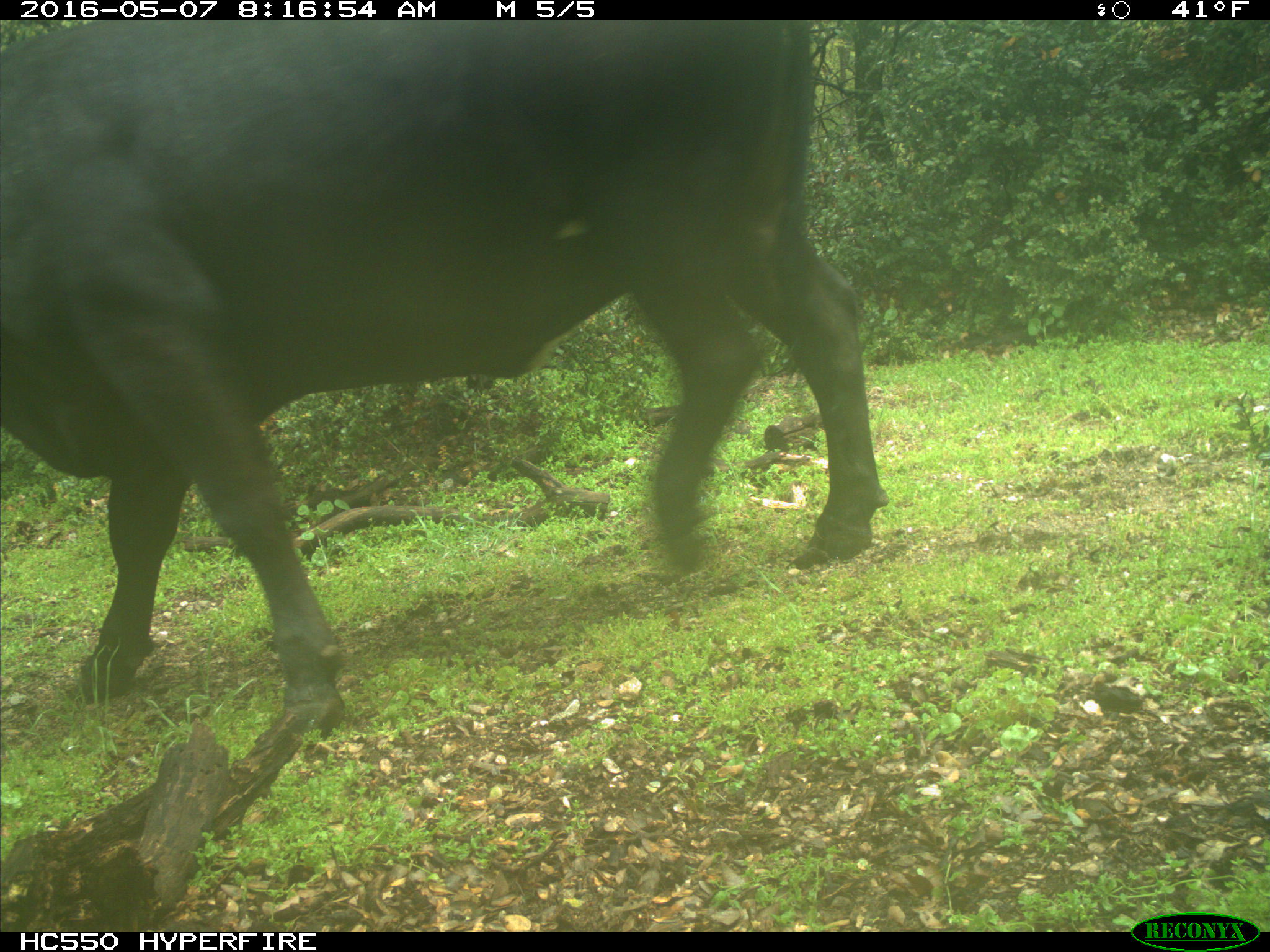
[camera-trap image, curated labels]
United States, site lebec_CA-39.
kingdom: Animalia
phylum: Chordata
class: Mammalia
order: Artiodactyla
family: Bovidae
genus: Bos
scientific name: Bos taurus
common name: domestic cow